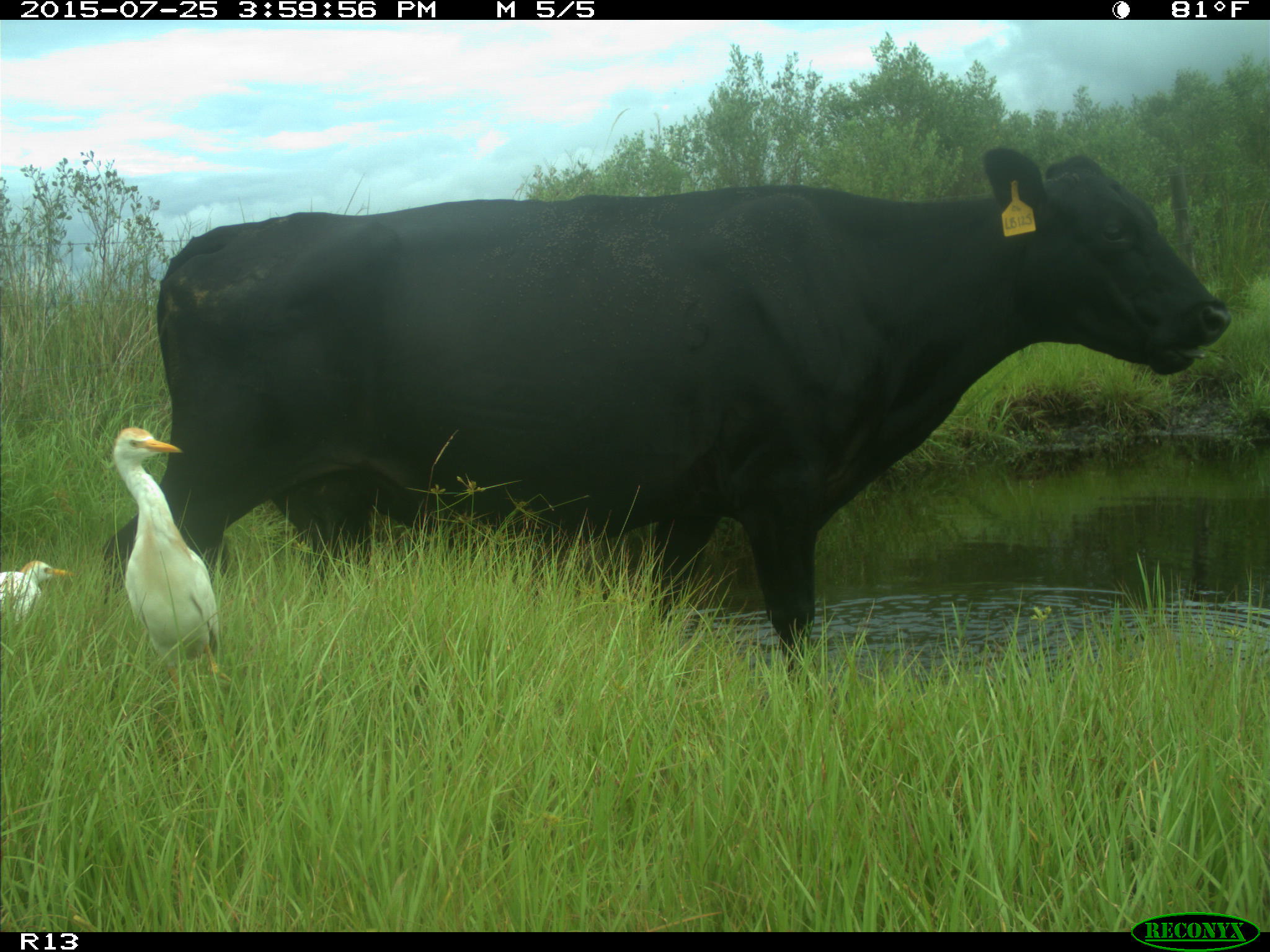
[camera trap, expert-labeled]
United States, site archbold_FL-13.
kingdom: Animalia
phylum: Chordata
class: Mammalia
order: Artiodactyla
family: Bovidae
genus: Bos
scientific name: Bos taurus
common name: domestic cow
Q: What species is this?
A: Bos taurus (domestic cow).